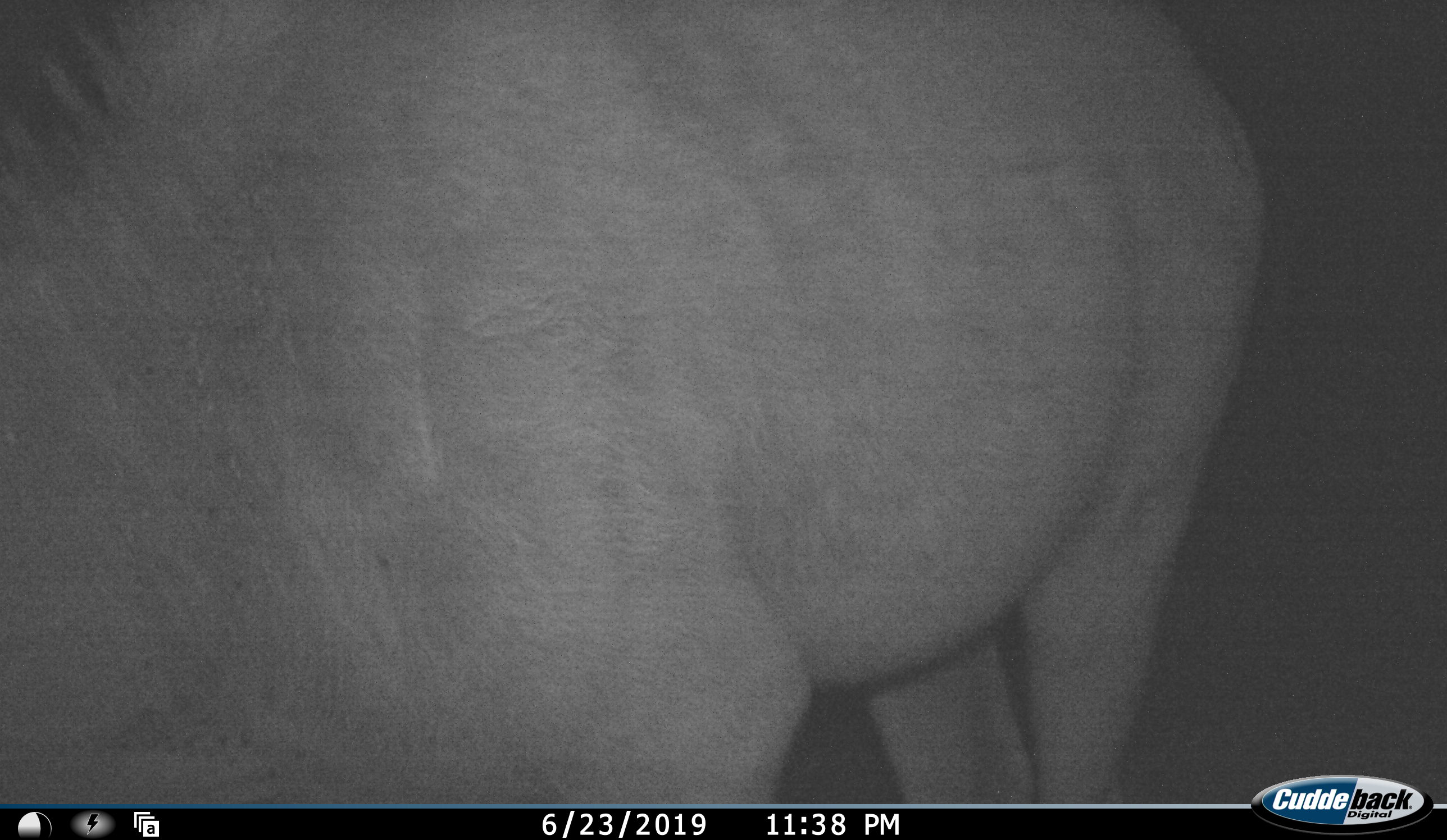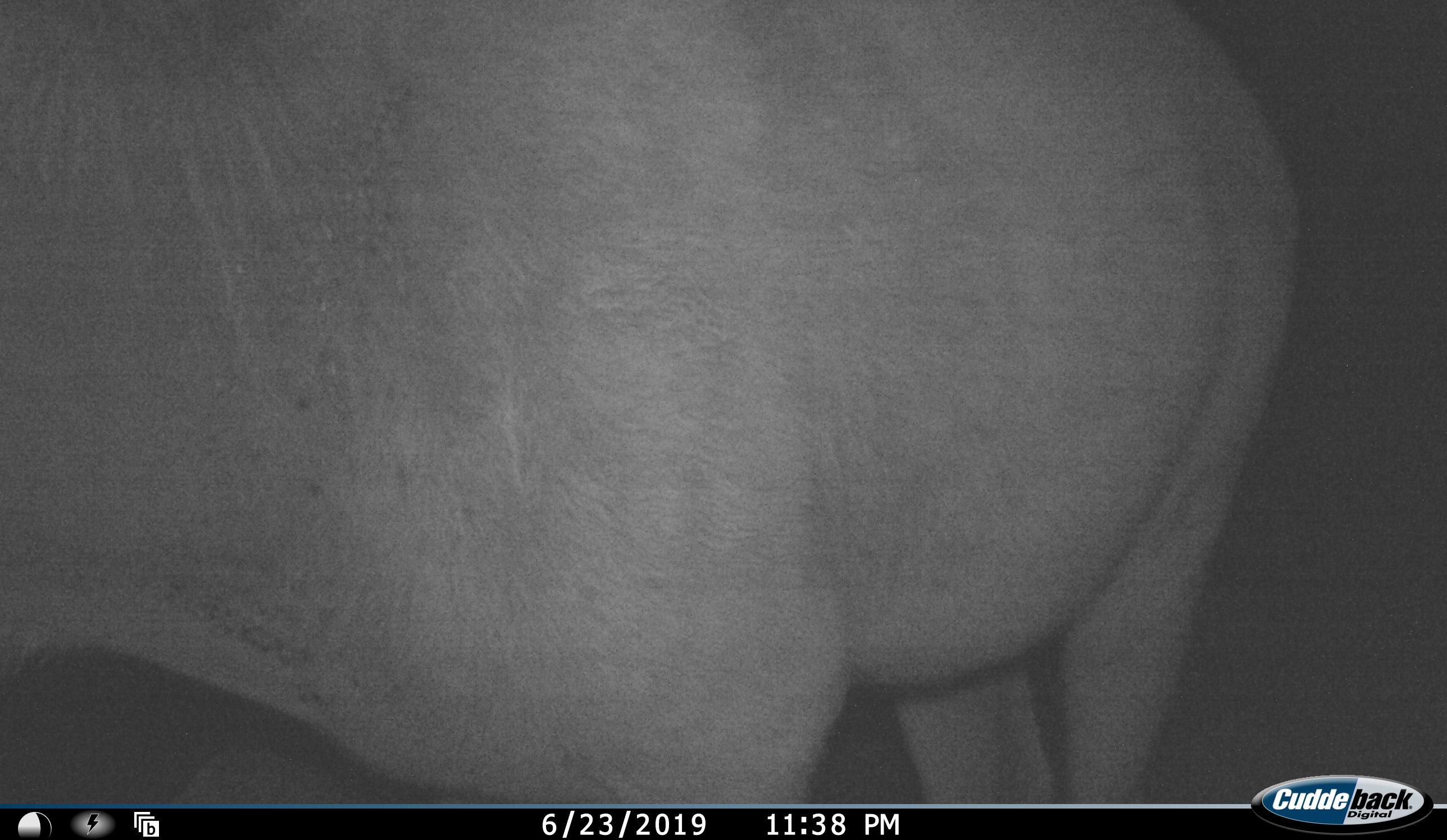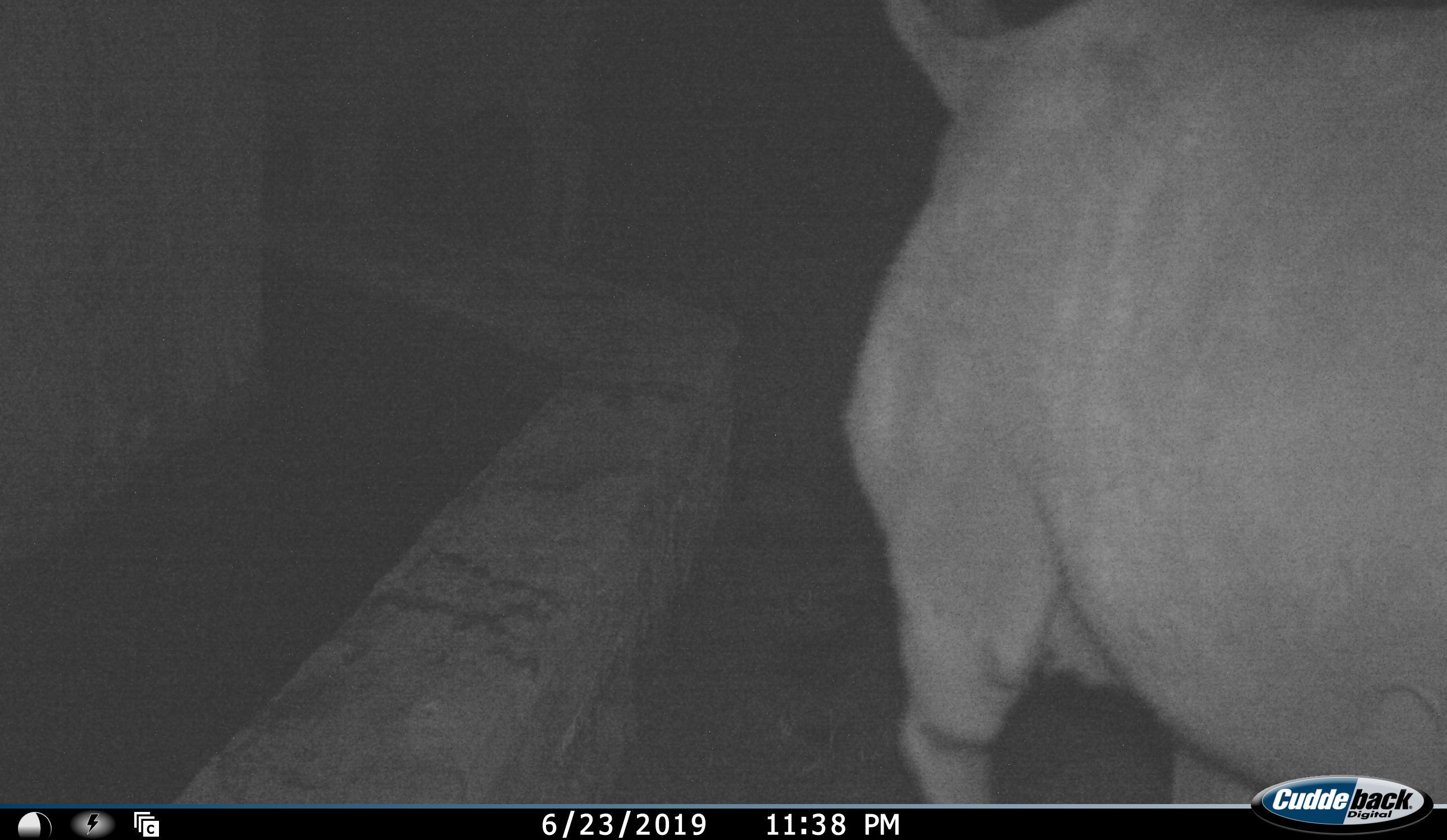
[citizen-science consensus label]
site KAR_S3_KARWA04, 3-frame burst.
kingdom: Animalia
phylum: Chordata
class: Mammalia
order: Artiodactyla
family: Bovidae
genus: Tragelaphus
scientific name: Tragelaphus oryx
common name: eland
Eland (Tragelaphus oryx), count 2. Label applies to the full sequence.